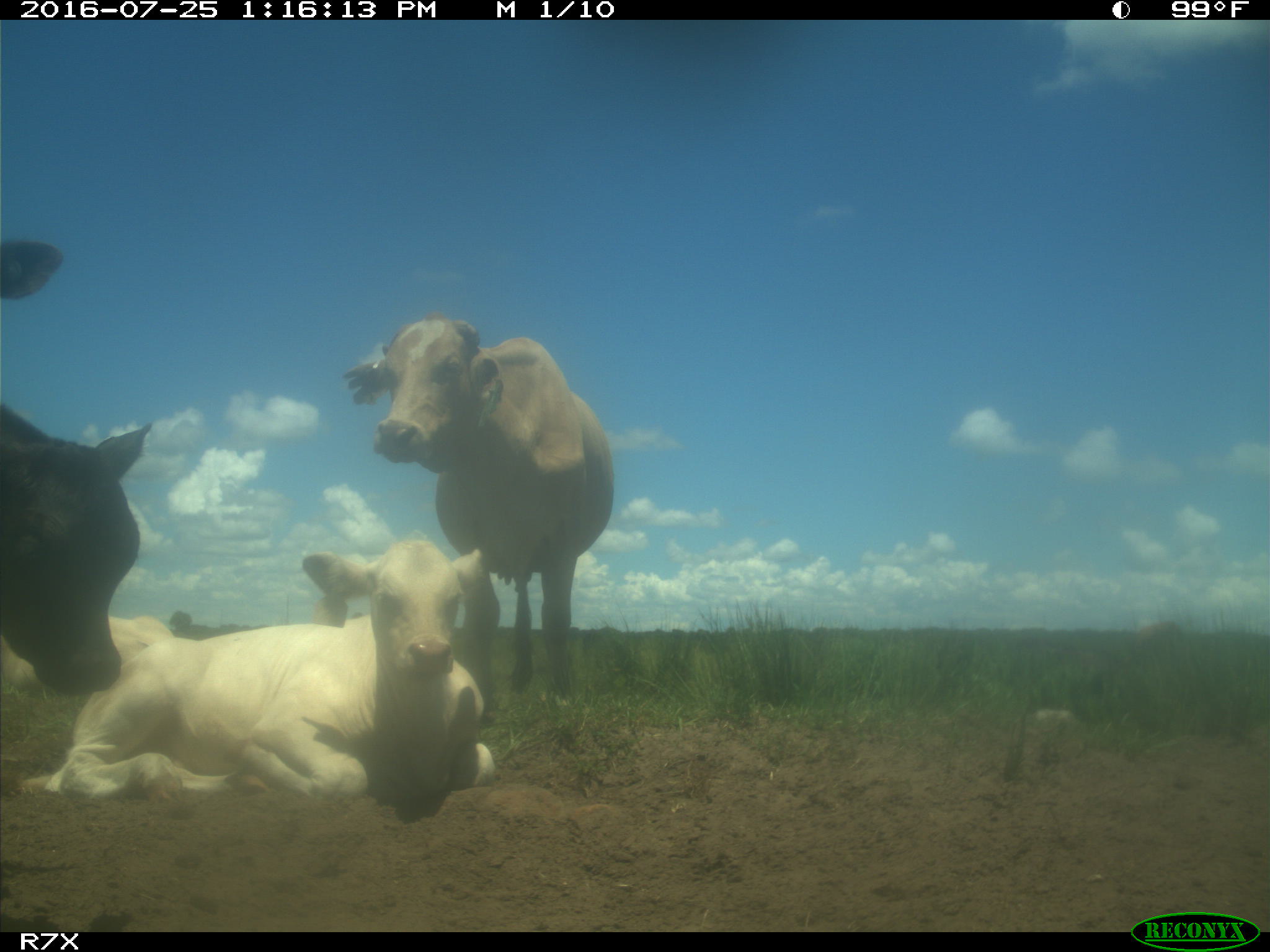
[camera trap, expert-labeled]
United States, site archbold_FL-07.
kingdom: Animalia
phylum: Chordata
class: Mammalia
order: Artiodactyla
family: Bovidae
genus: Bos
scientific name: Bos taurus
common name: domestic cow